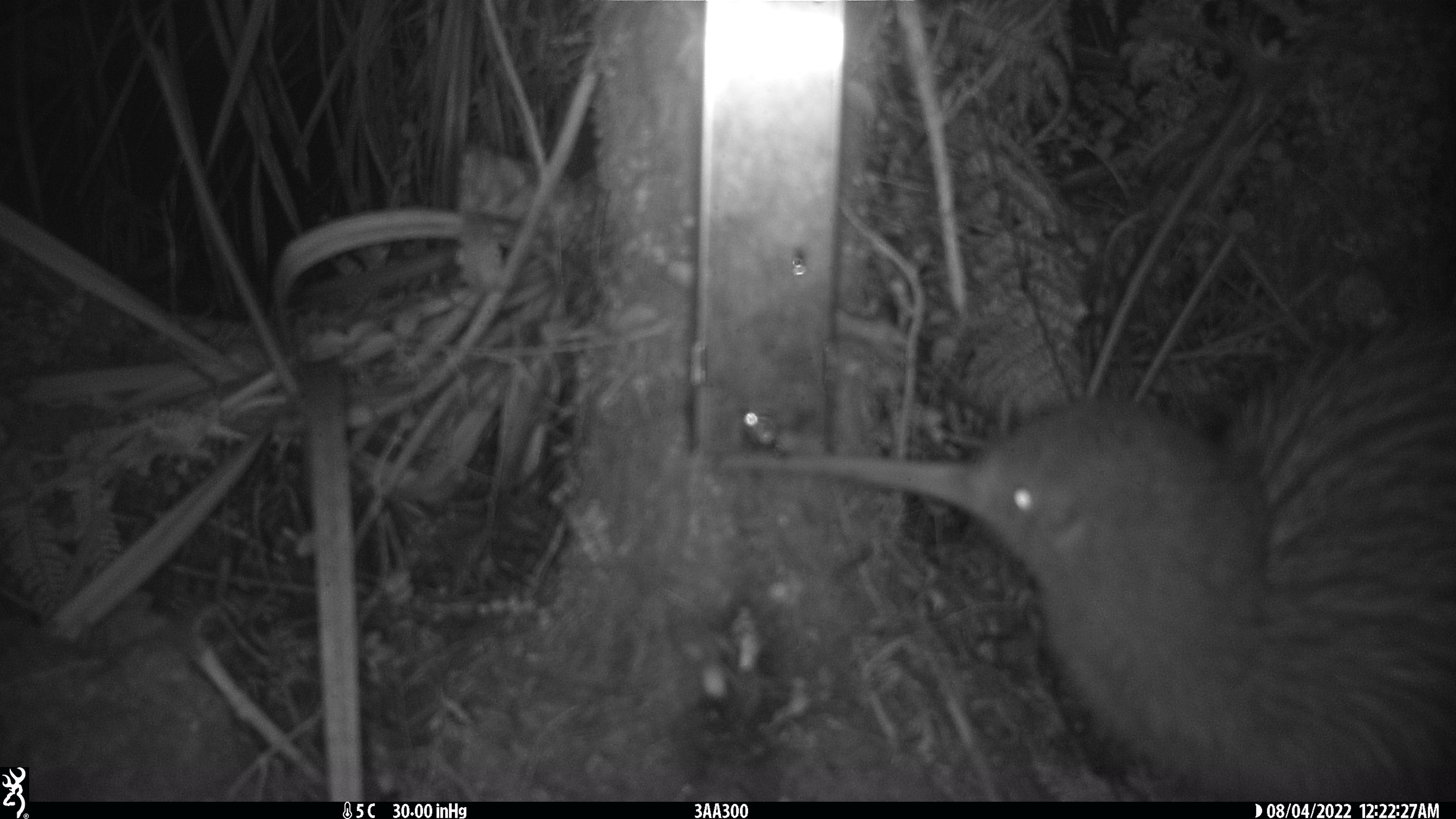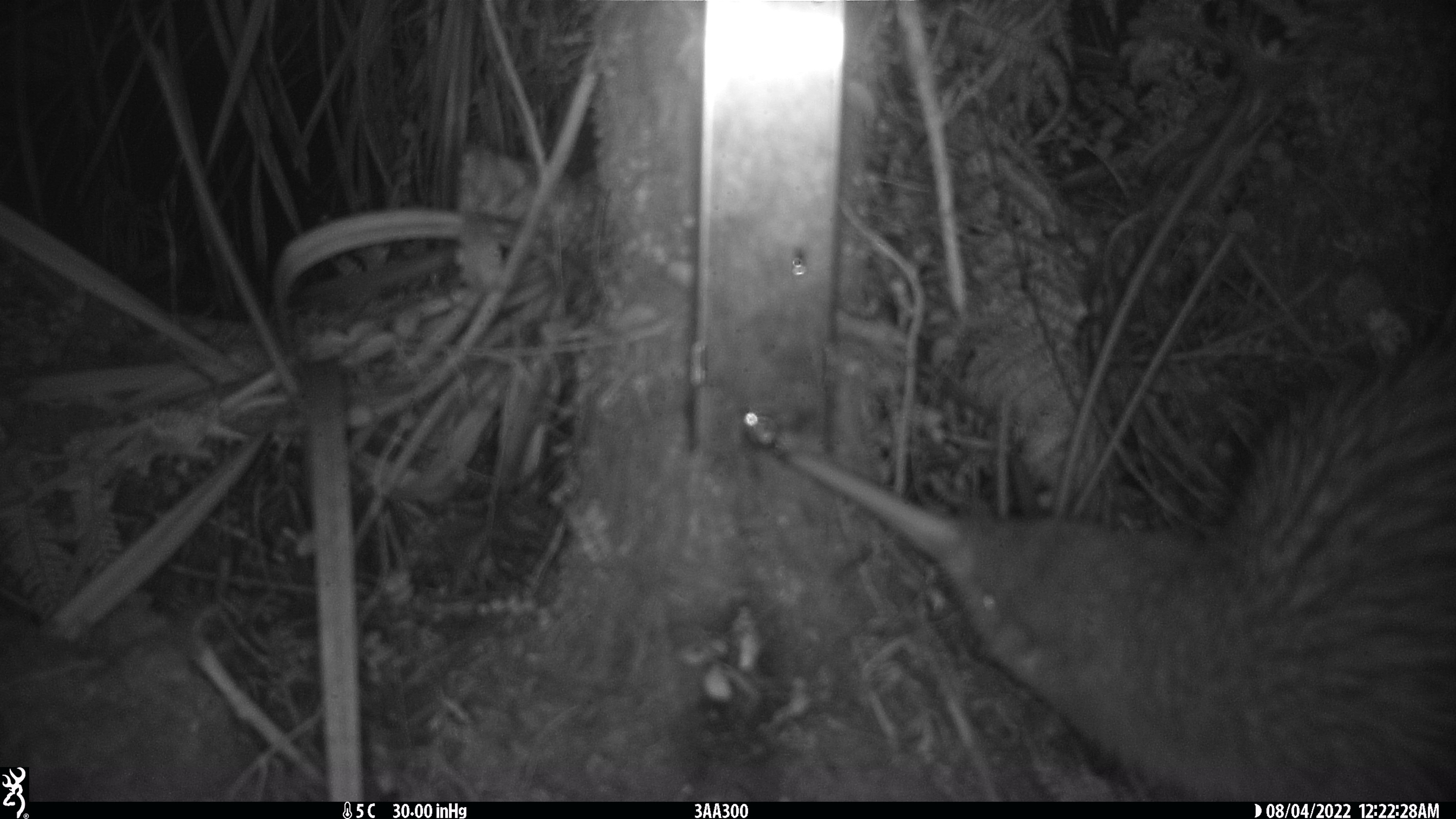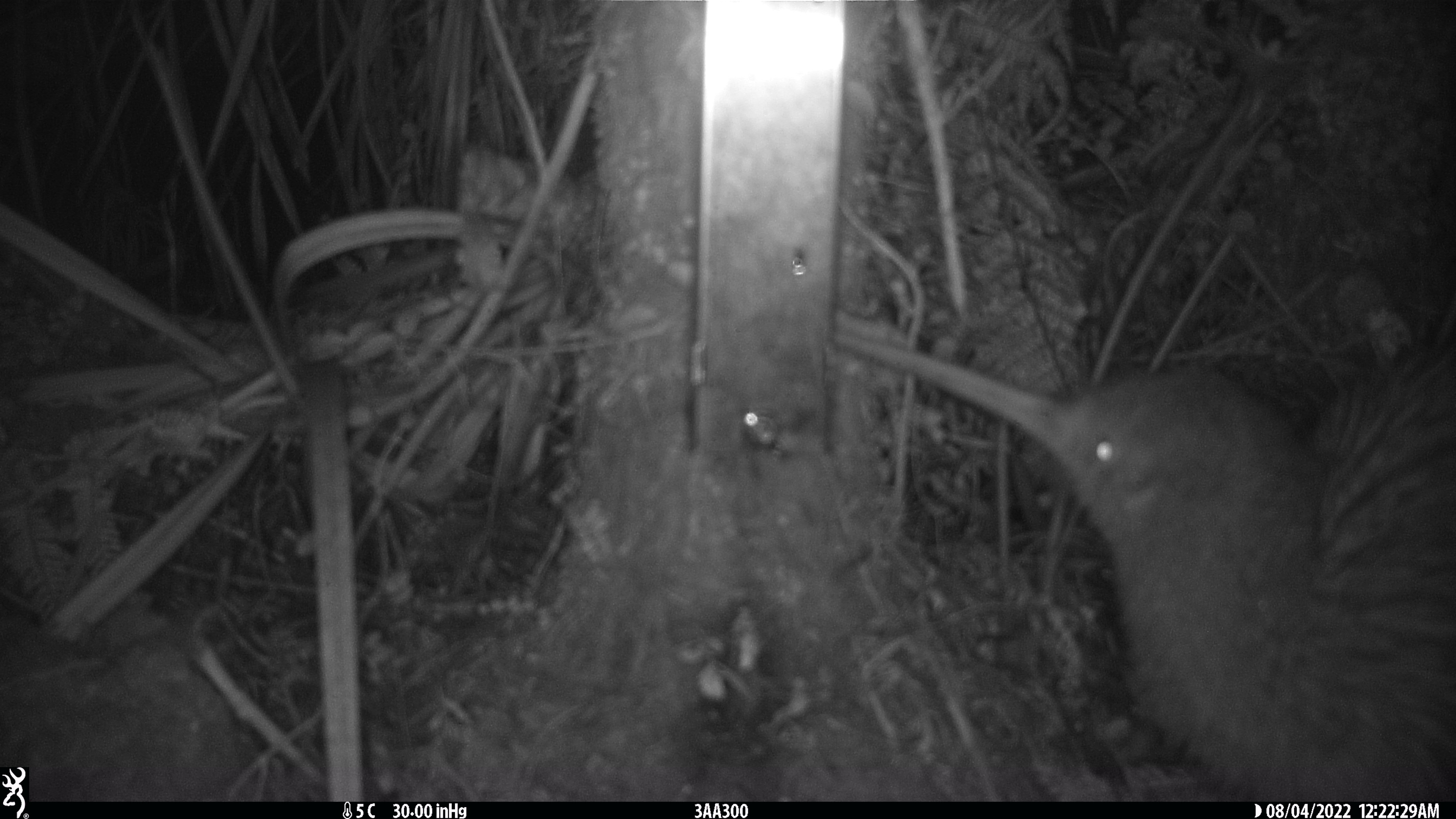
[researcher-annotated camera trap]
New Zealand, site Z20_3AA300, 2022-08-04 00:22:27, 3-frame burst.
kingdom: Animalia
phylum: Chordata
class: Aves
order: Apterygiformes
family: Apterygidae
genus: Apteryx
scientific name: Apteryx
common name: kiwi